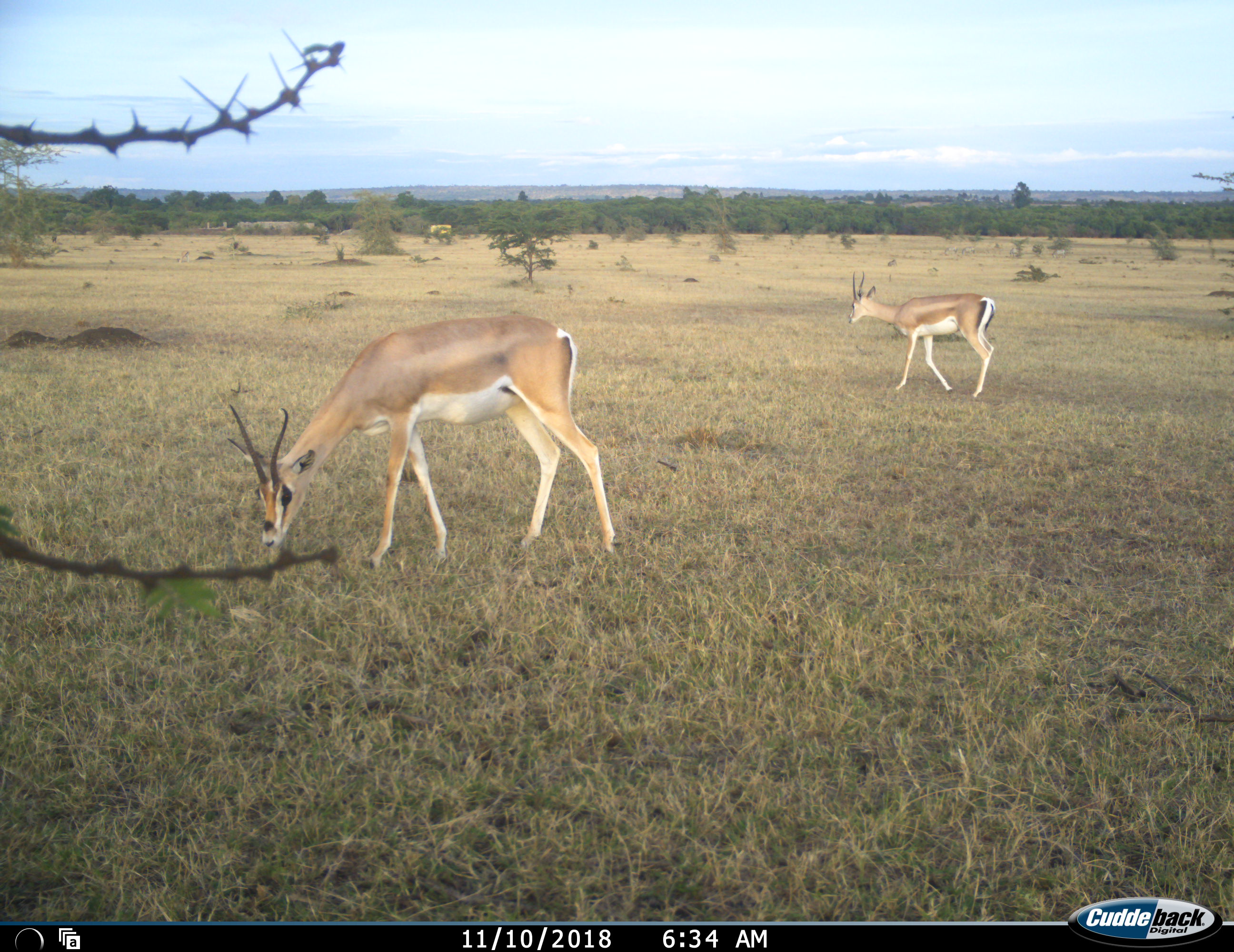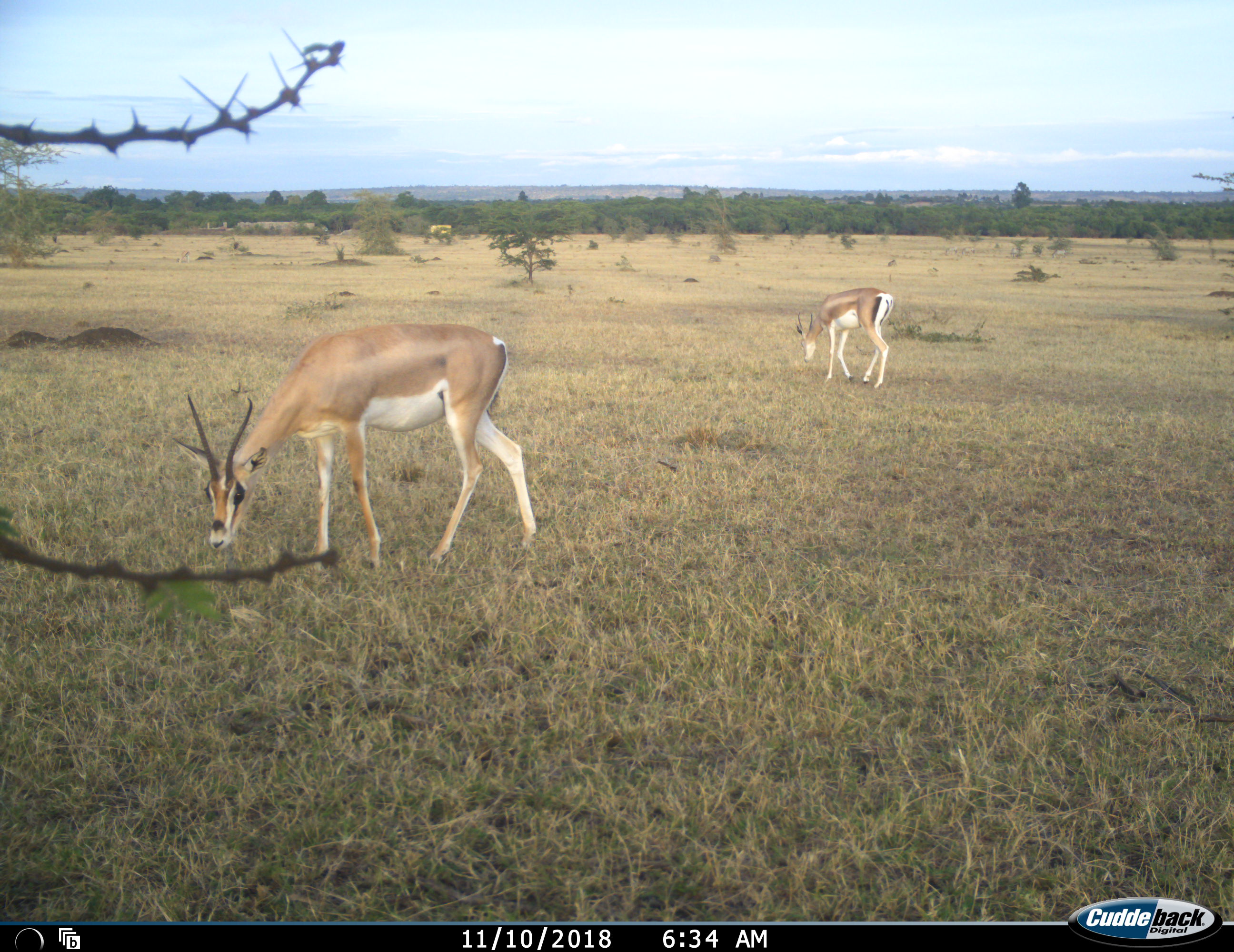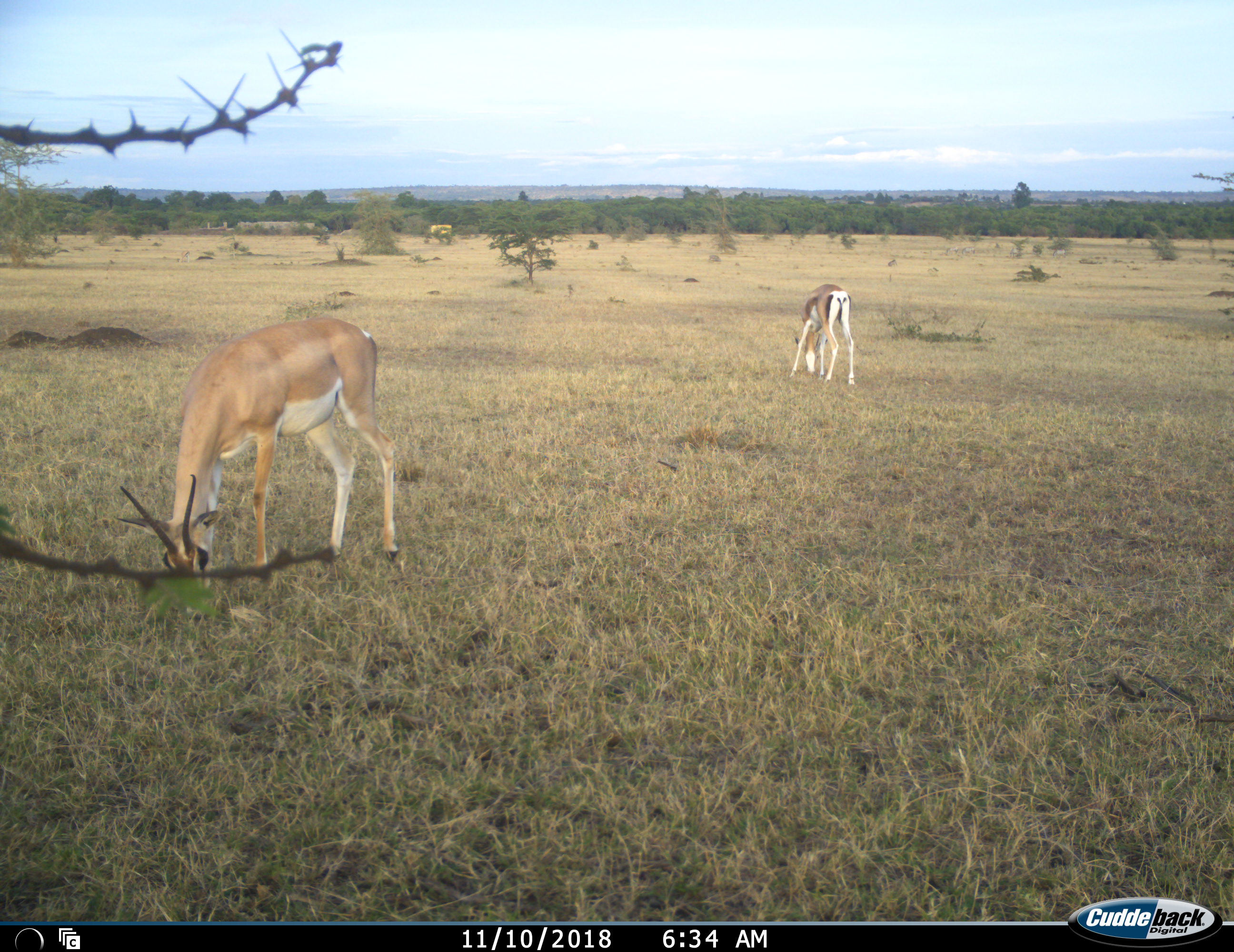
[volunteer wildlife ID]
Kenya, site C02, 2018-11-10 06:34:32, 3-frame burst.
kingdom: Animalia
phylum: Chordata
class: Mammalia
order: Artiodactyla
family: Bovidae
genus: Nanger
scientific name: Nanger granti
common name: grant's gazelle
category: gazellegrants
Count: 2.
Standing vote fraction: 11%.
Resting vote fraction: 0%.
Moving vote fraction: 56%.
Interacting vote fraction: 0%.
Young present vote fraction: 0%.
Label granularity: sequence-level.